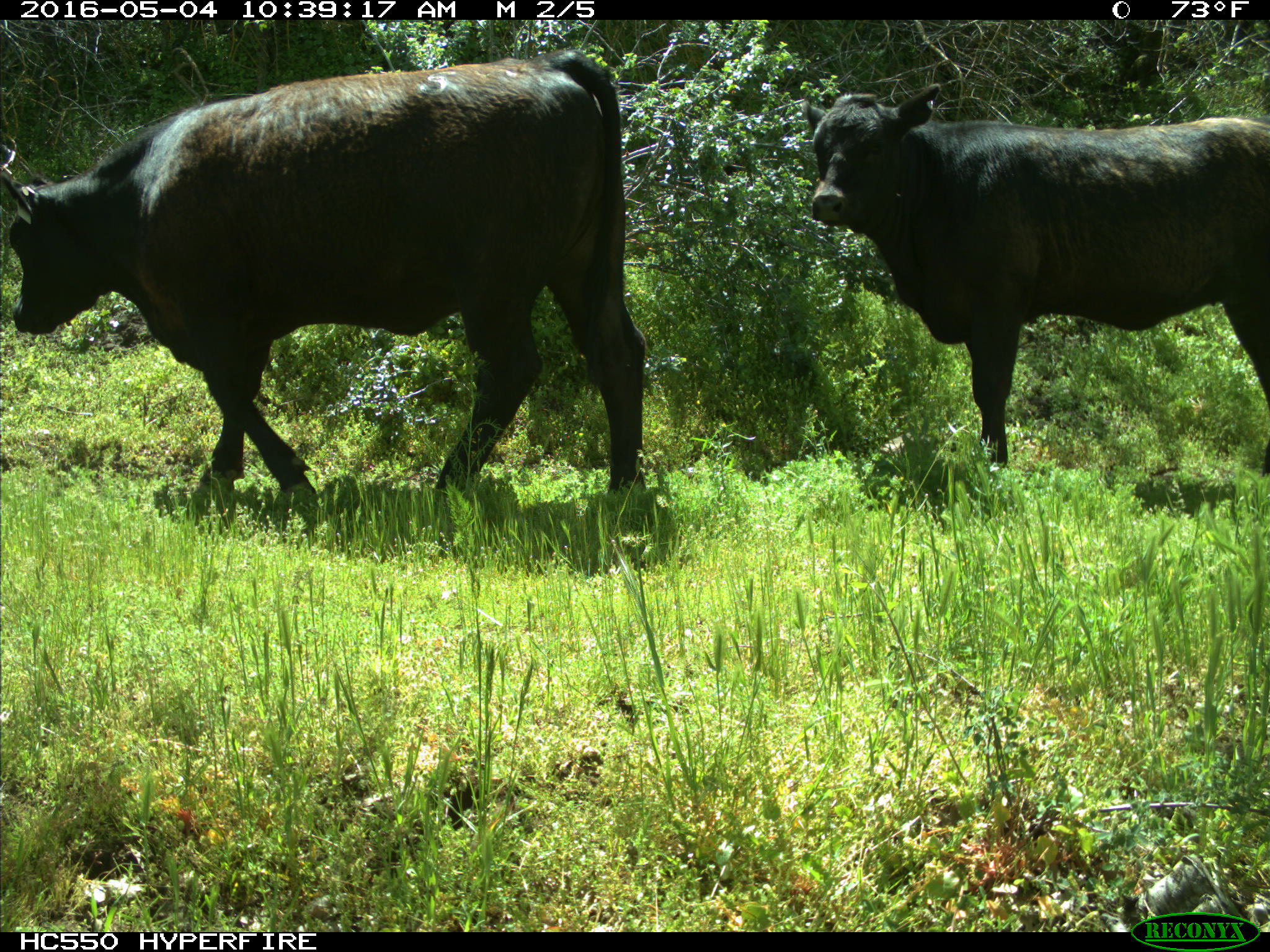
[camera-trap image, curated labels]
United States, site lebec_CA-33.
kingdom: Animalia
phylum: Chordata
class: Mammalia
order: Artiodactyla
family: Bovidae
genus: Bos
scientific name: Bos taurus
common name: domestic cow